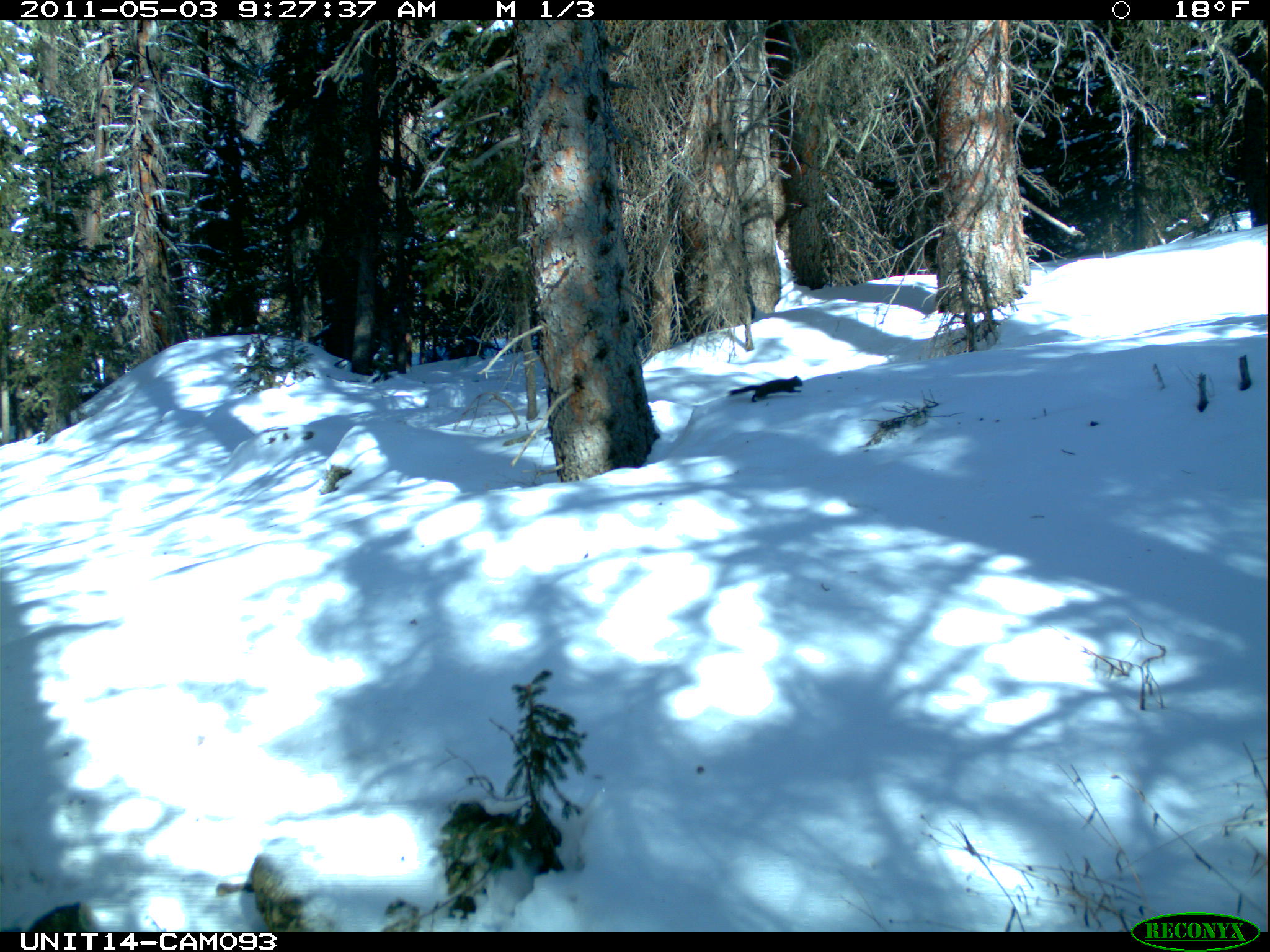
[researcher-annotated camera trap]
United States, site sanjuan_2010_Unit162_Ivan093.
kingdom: Animalia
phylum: Chordata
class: Mammalia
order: Rodentia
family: Sciuridae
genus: Tamiasciurus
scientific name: Tamiasciurus hudsonicus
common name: american red squirrel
Tamiasciurus hudsonicus (american red squirrel).